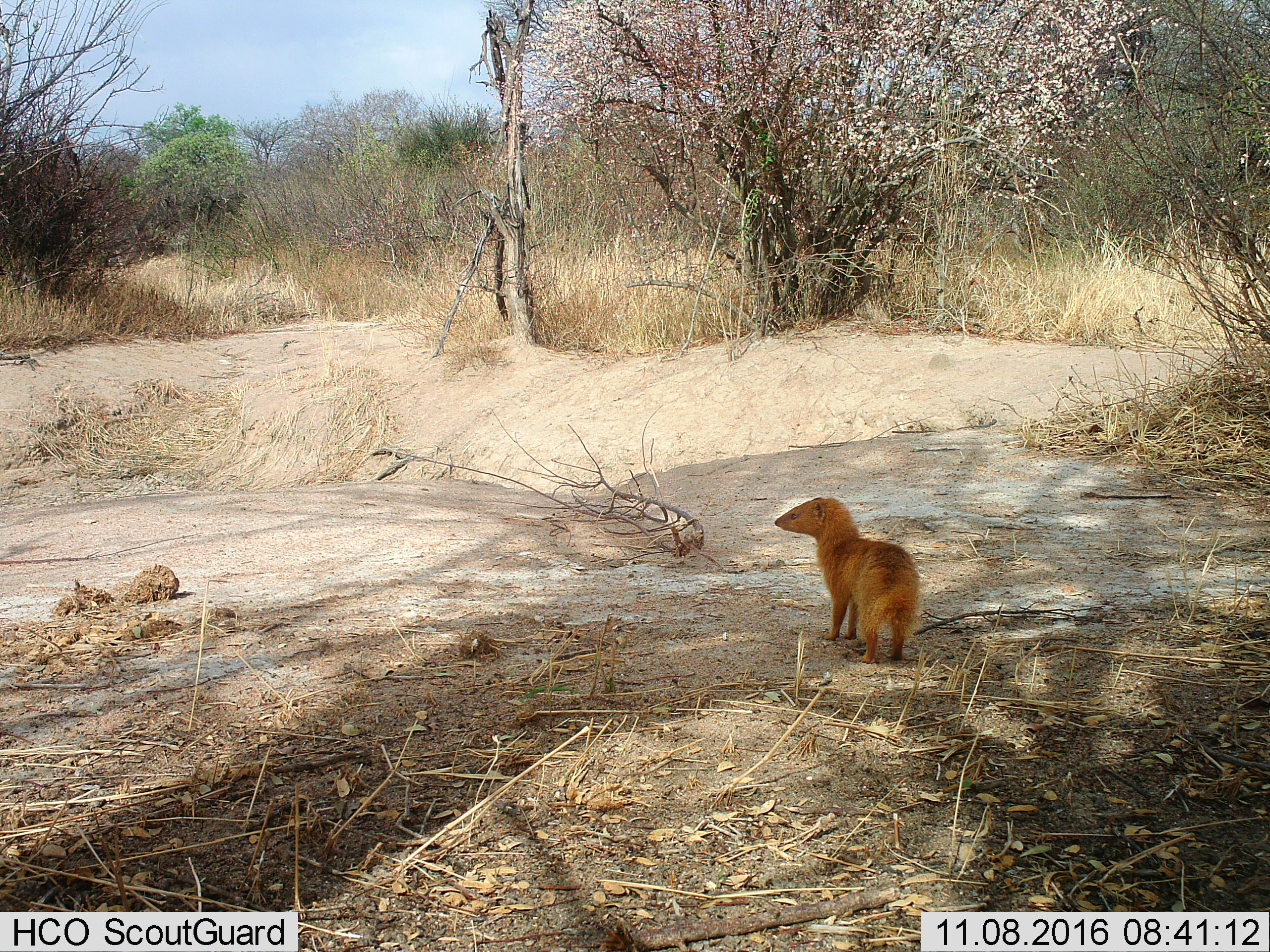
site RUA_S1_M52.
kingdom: Animalia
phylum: Chordata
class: Mammalia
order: Carnivora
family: Herpestidae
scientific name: Herpestidae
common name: mongoose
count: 1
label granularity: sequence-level